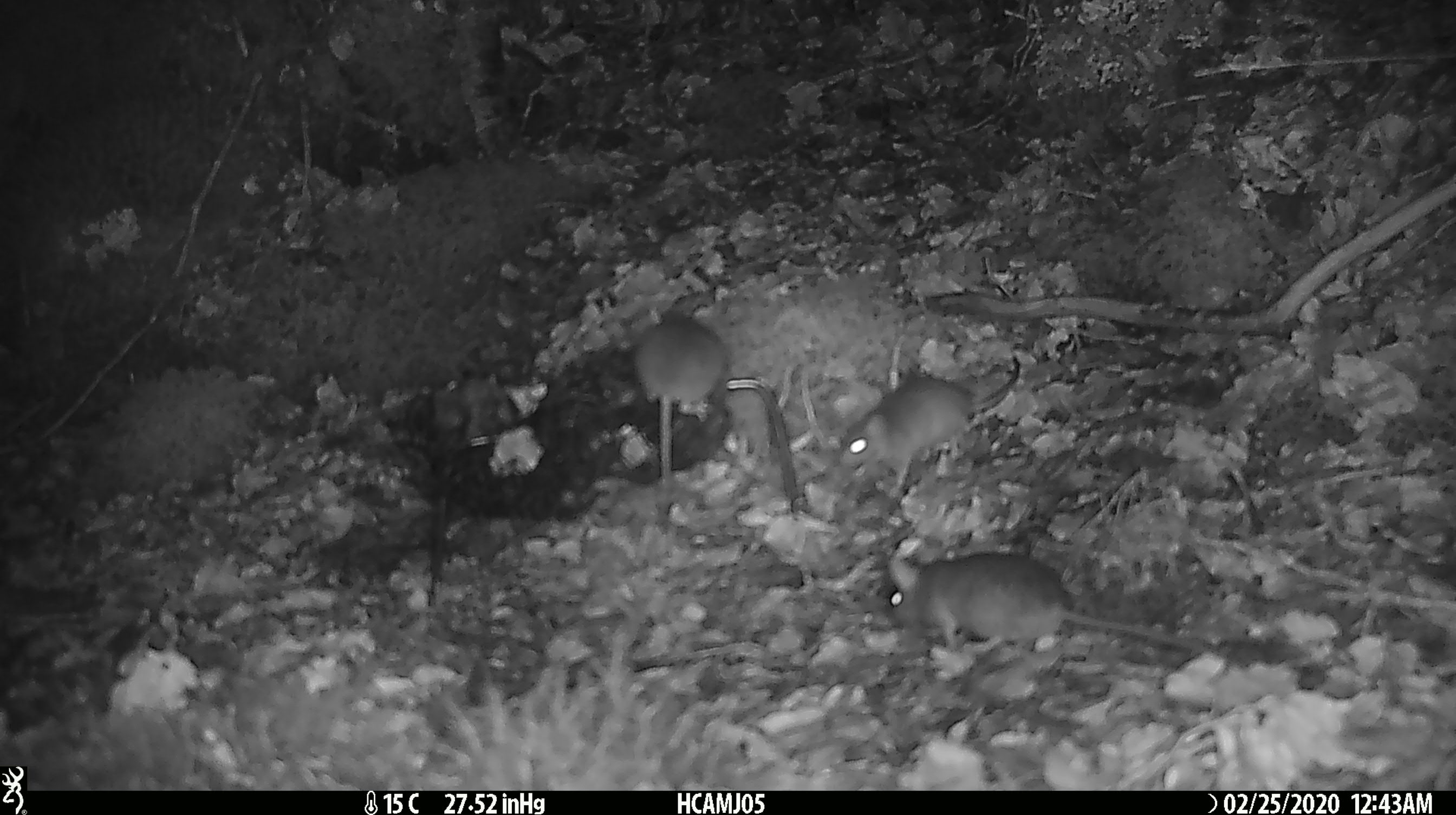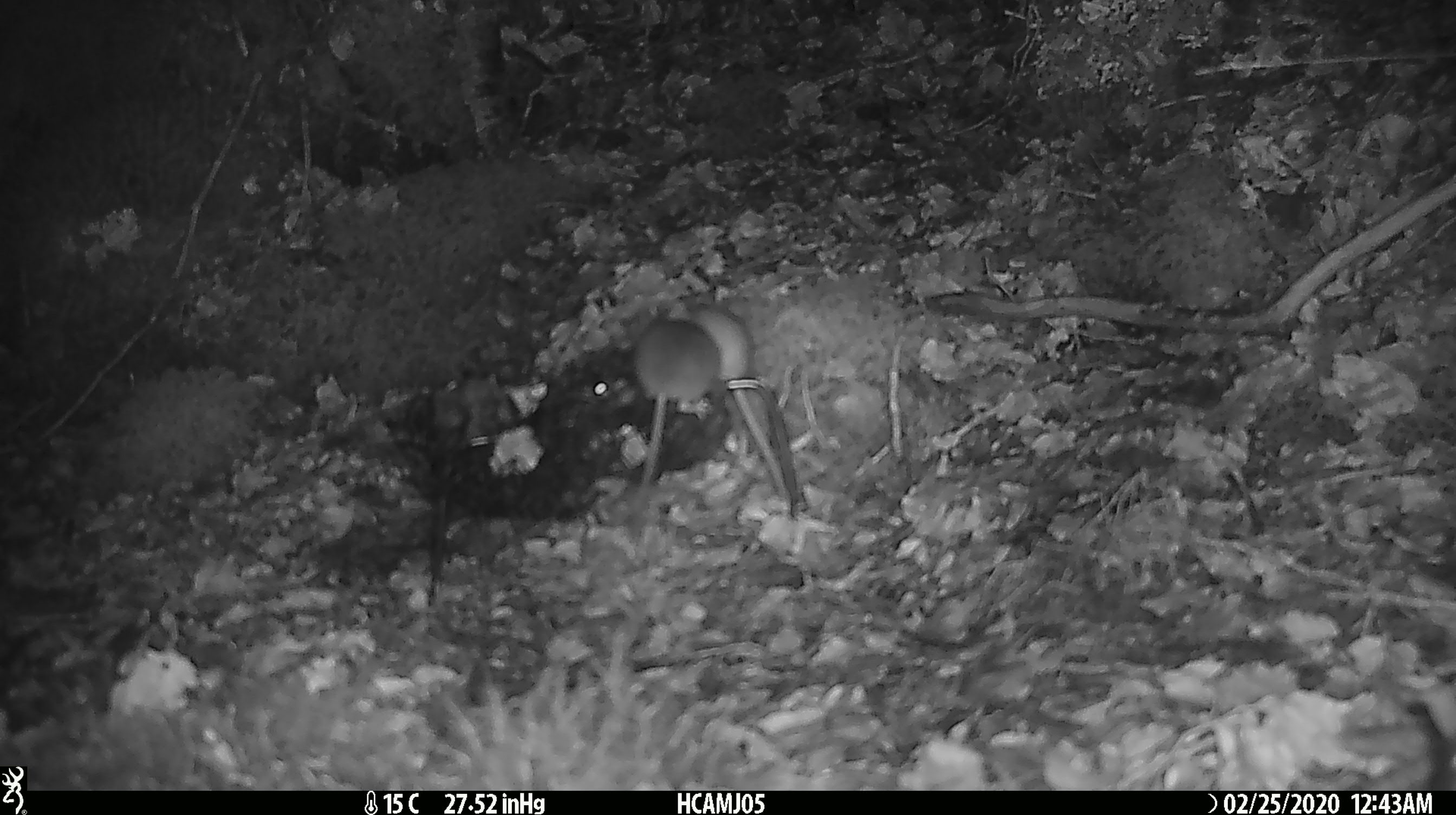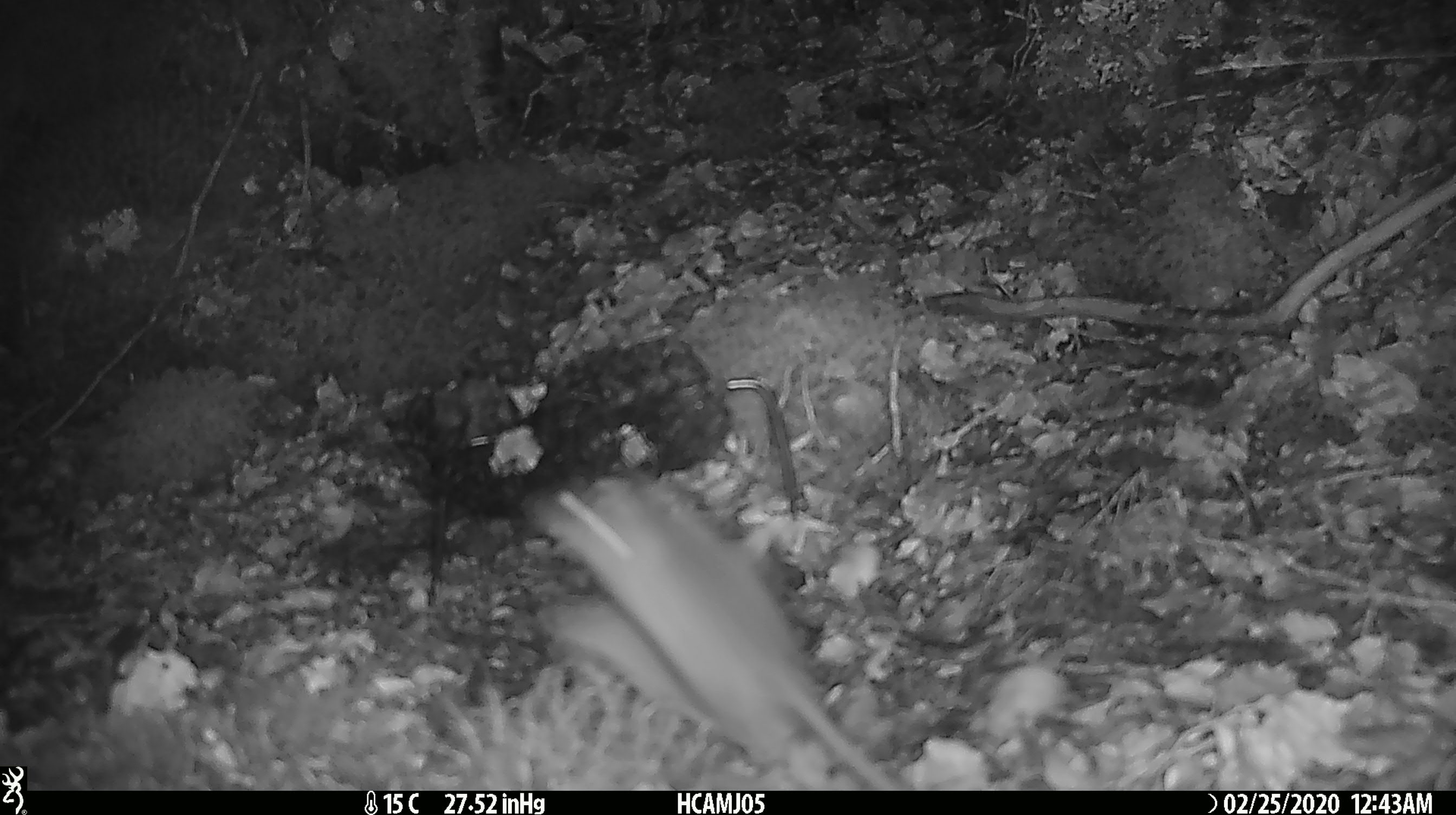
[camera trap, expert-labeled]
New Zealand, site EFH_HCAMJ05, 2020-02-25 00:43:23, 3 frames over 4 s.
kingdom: Animalia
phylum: Chordata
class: Mammalia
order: Rodentia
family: Muridae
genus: Mus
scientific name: Mus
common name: mouse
Mouse (Mus).